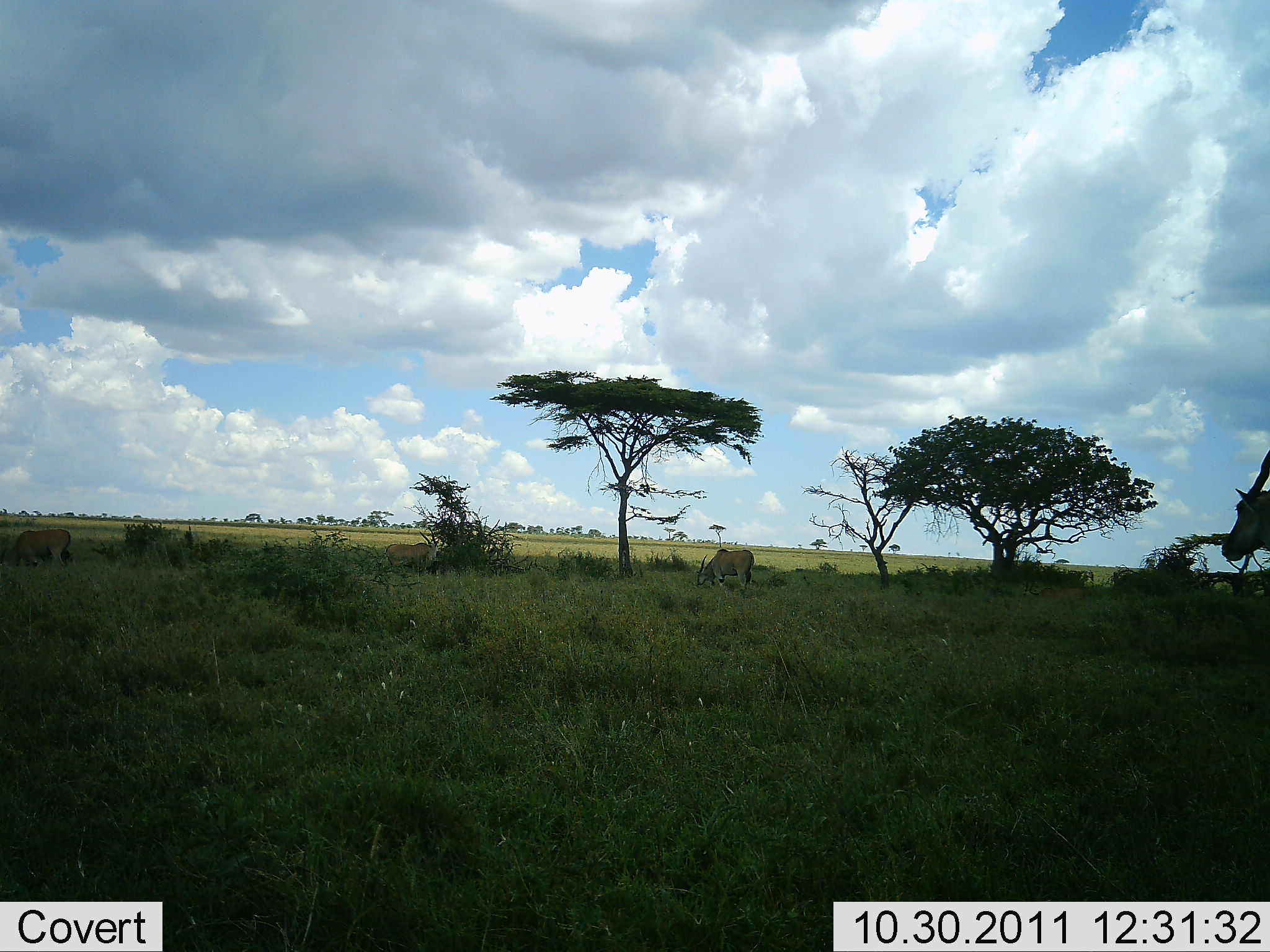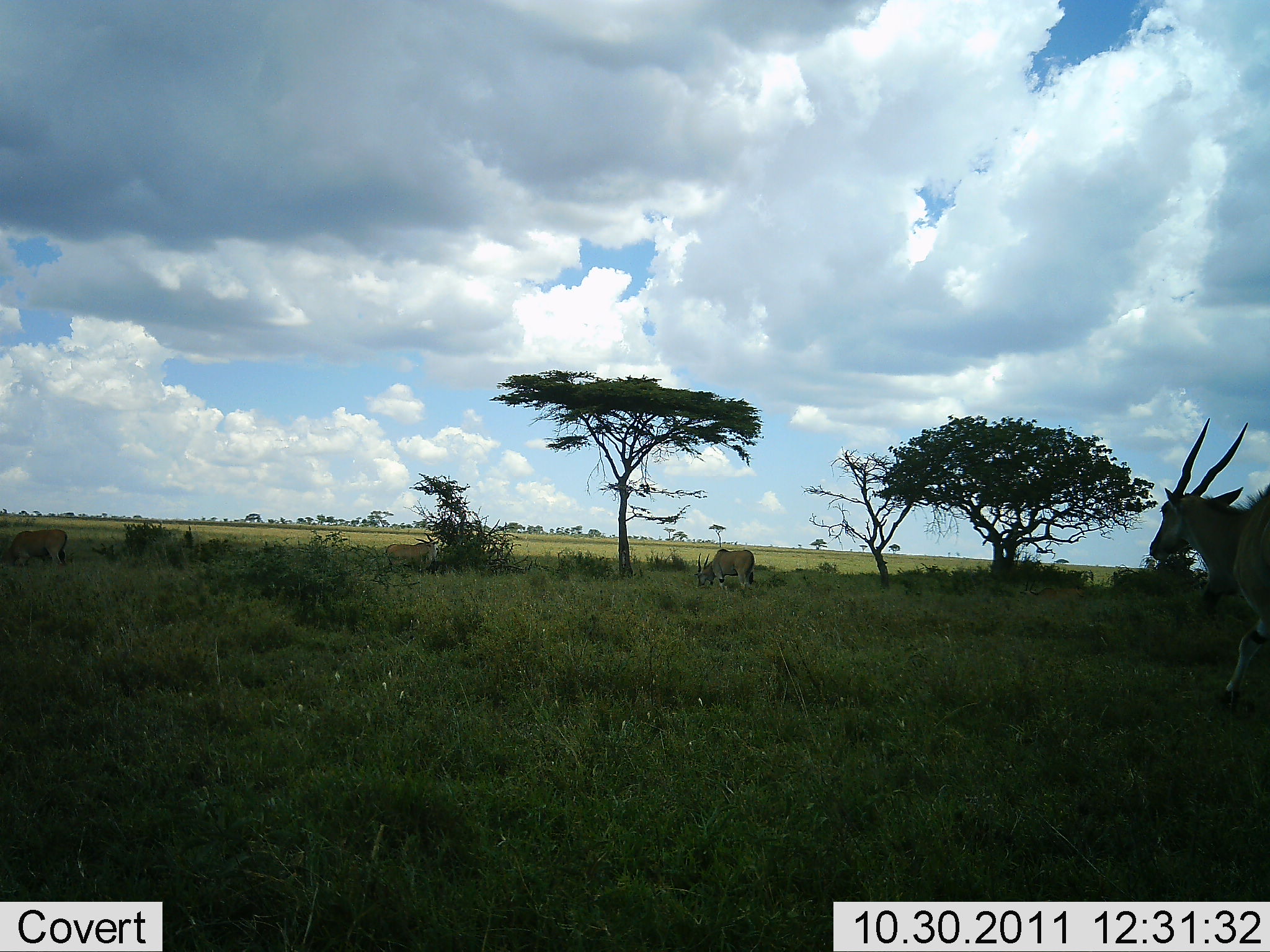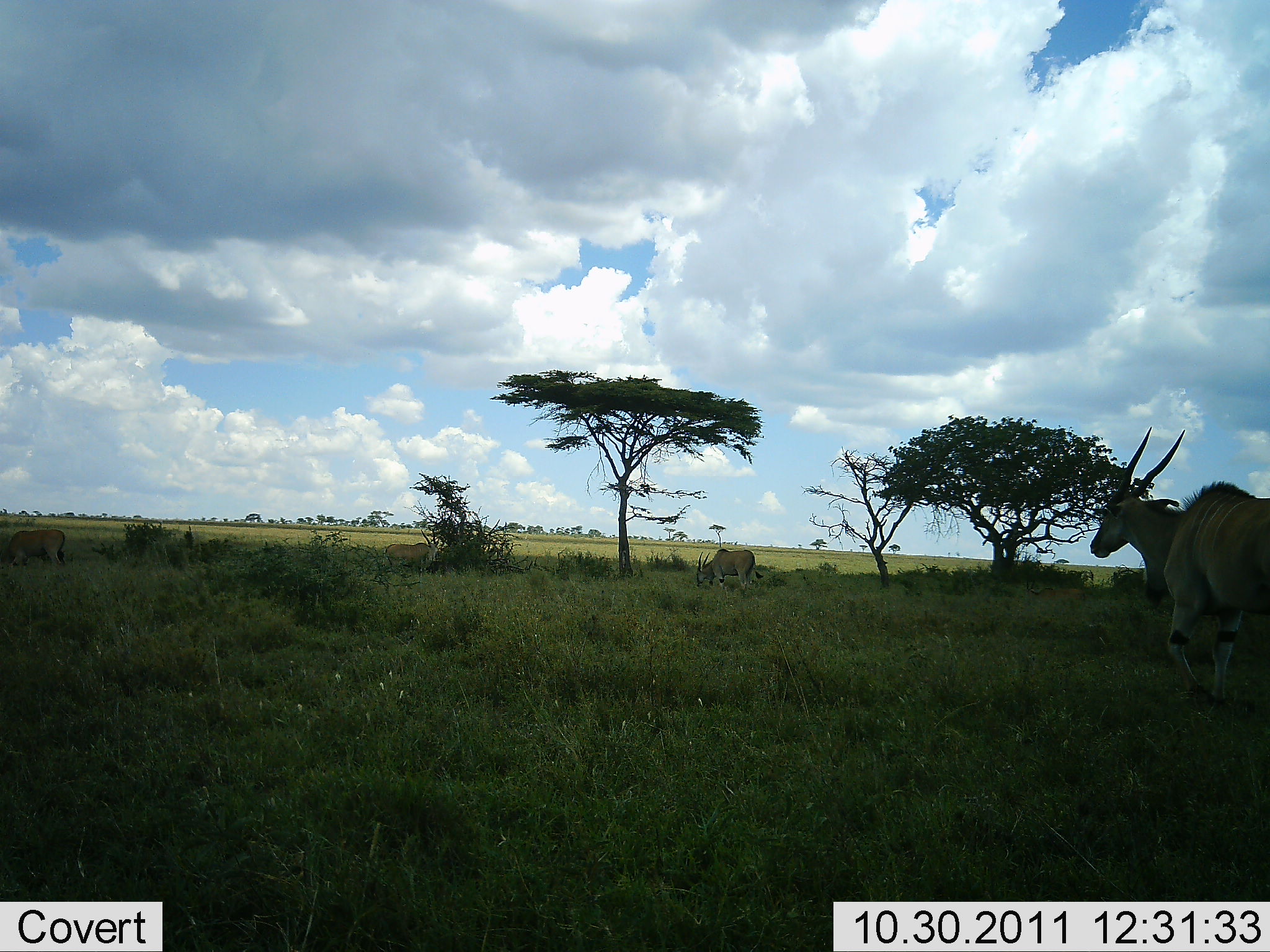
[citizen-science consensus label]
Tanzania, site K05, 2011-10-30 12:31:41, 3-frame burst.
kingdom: Animalia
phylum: Chordata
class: Mammalia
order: Artiodactyla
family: Bovidae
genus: Tragelaphus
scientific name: Tragelaphus oryx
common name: eland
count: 3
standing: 36%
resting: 0%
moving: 100%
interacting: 0%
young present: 0%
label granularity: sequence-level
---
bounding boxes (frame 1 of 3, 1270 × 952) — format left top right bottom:
animal: 1222 449 1270 562; 2 529 72 570; 695 548 755 591; 385 529 437 571; 1022 580 1086 605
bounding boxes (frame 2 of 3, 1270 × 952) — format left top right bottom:
animal: 1149 419 1270 707; 3 529 68 569; 695 548 755 591; 385 532 437 571; 1022 580 1086 602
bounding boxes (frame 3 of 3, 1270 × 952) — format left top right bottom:
animal: 1090 426 1270 708; 695 548 763 591; 3 529 66 569; 385 529 437 570; 1025 580 1083 602